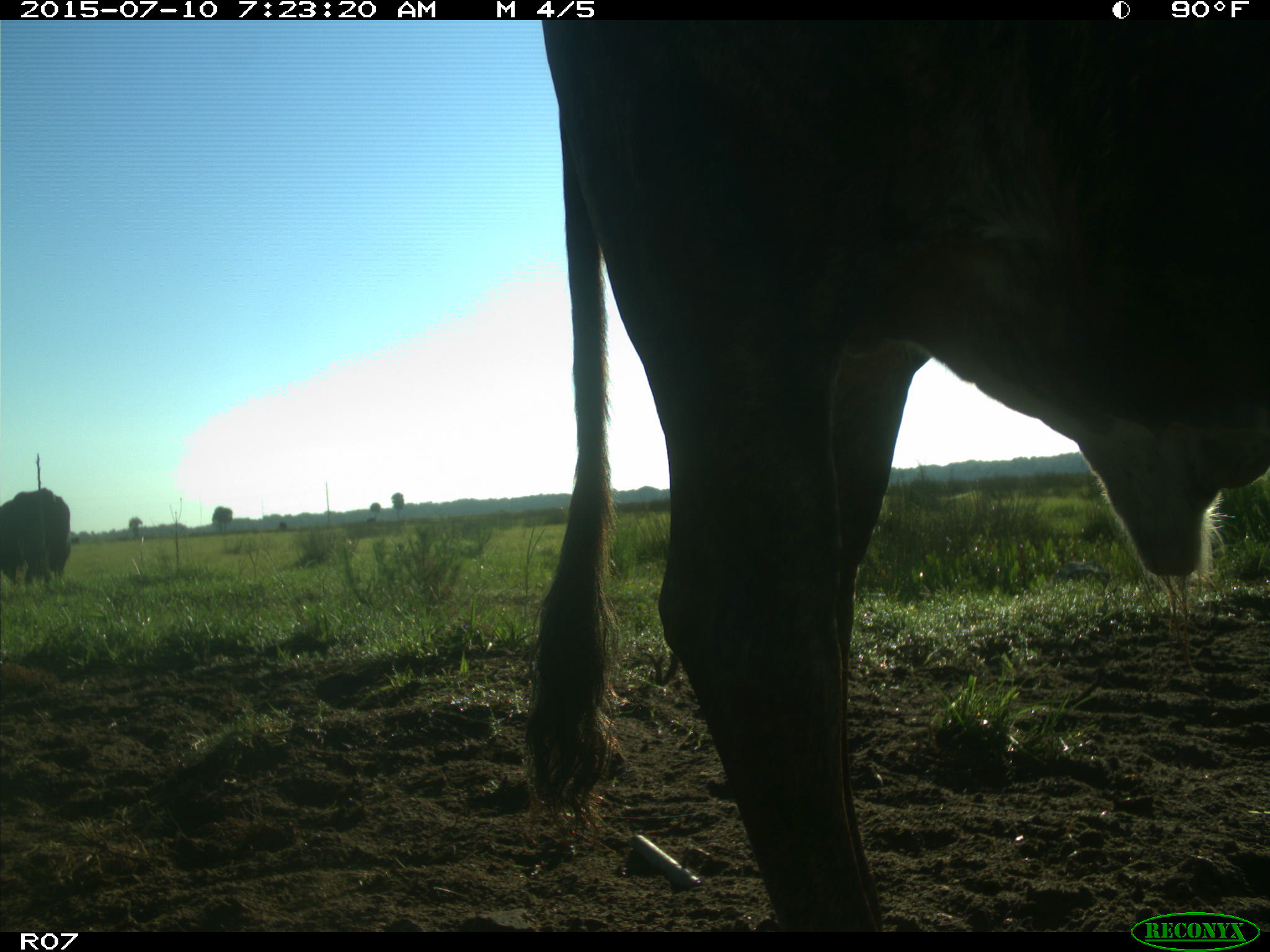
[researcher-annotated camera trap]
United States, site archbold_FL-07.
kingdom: Animalia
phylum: Chordata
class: Mammalia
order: Artiodactyla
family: Bovidae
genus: Bos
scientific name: Bos taurus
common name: domestic cow